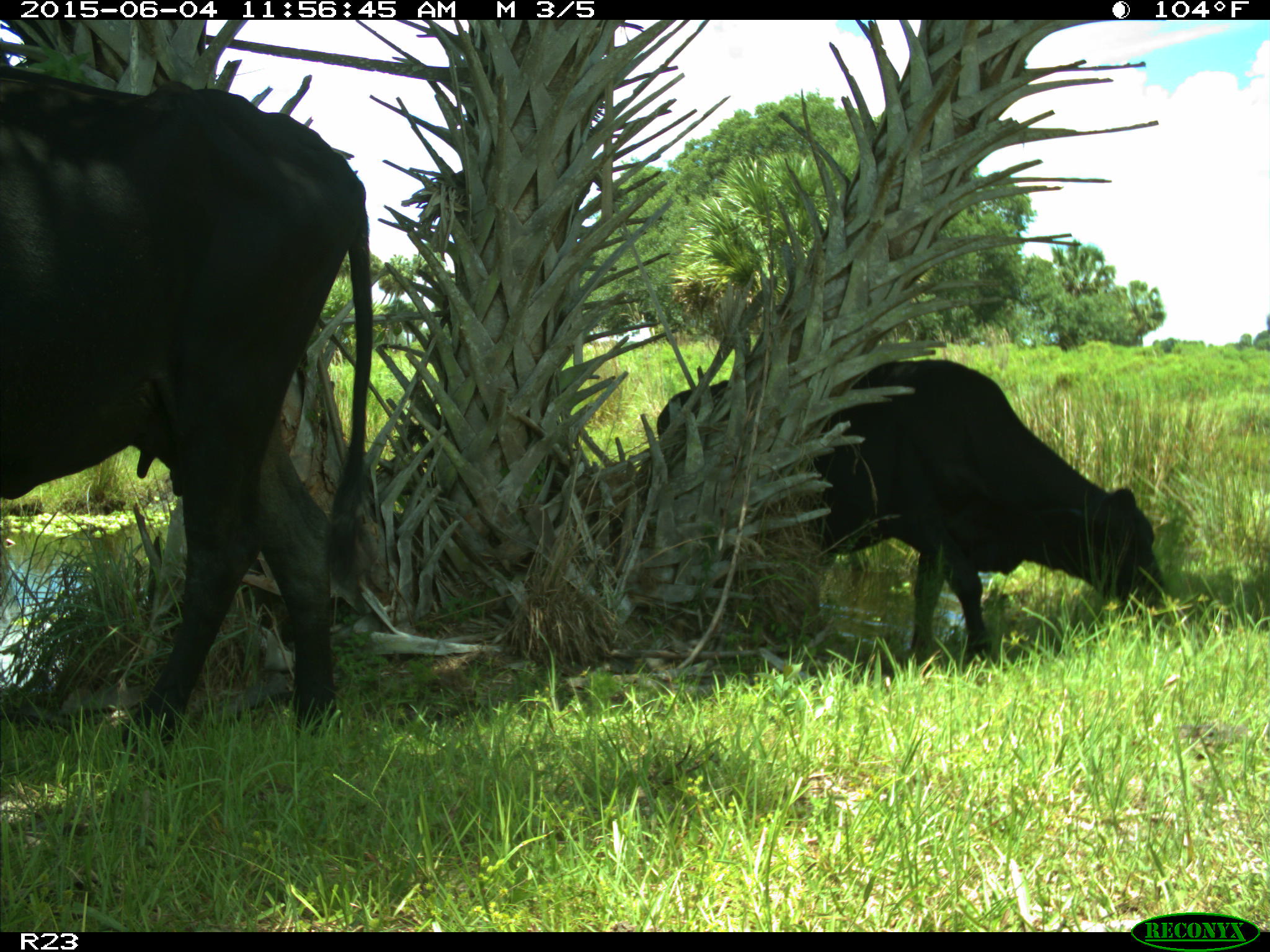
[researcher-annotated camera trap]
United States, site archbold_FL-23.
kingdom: Animalia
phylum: Chordata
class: Mammalia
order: Artiodactyla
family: Bovidae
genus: Bos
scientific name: Bos taurus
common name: domestic cow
Bos taurus (domestic cow).